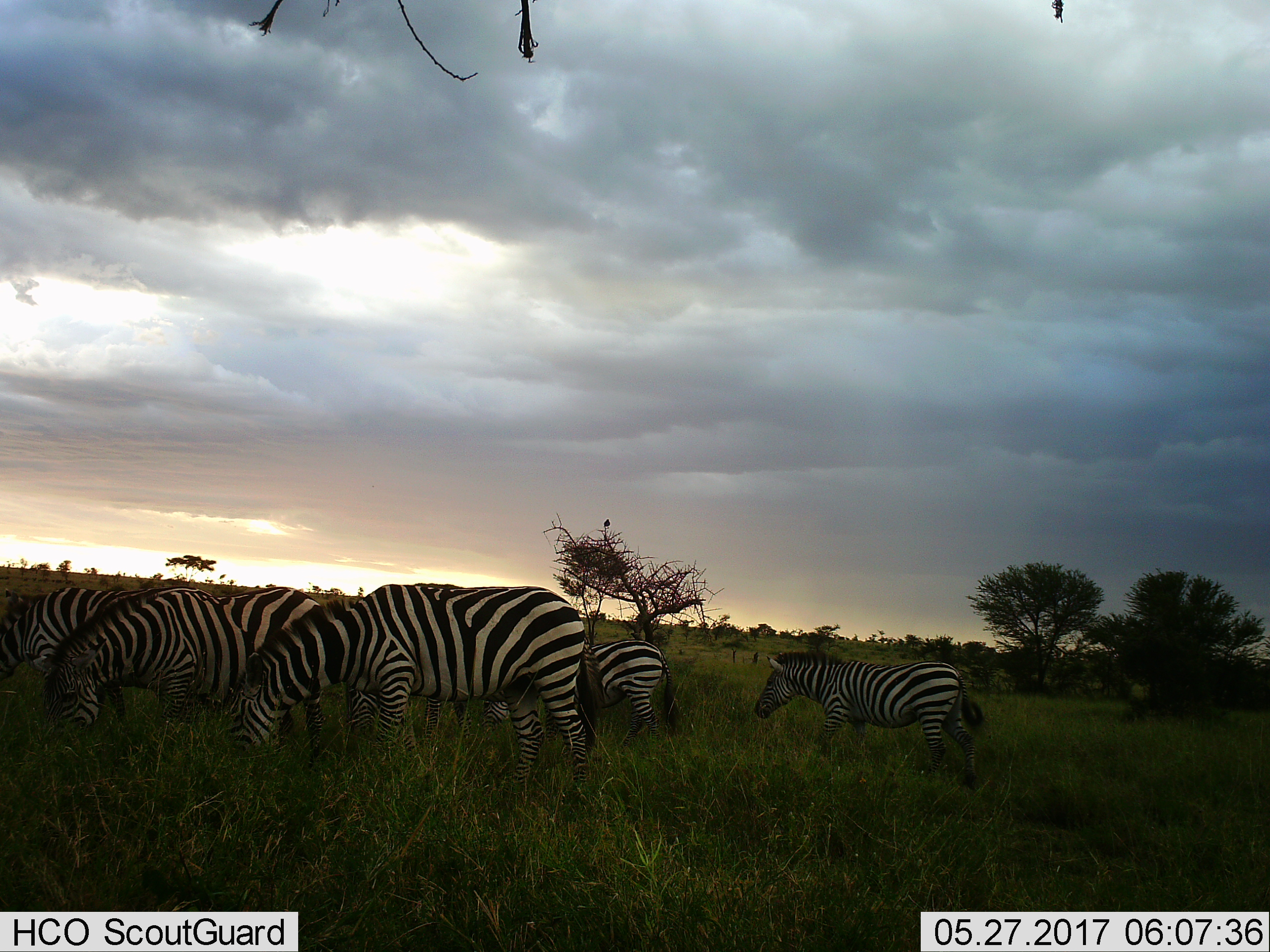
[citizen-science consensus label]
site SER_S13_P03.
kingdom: Animalia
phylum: Chordata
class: Mammalia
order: Perissodactyla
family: Equidae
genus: Equus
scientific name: Equus quagga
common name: plains zebra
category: zebraplains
Zebraplains (plains zebra) (Equus quagga), count 6. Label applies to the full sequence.